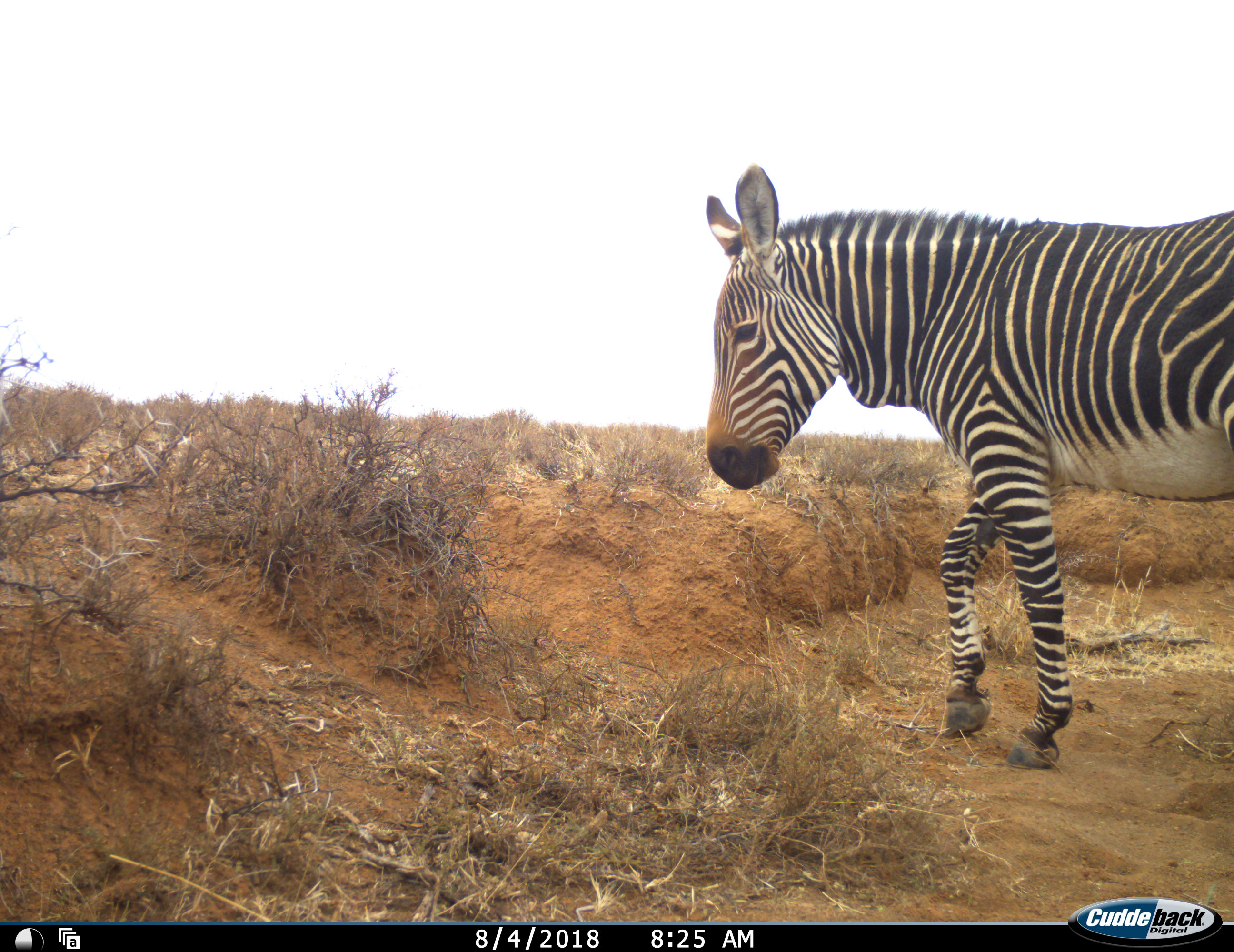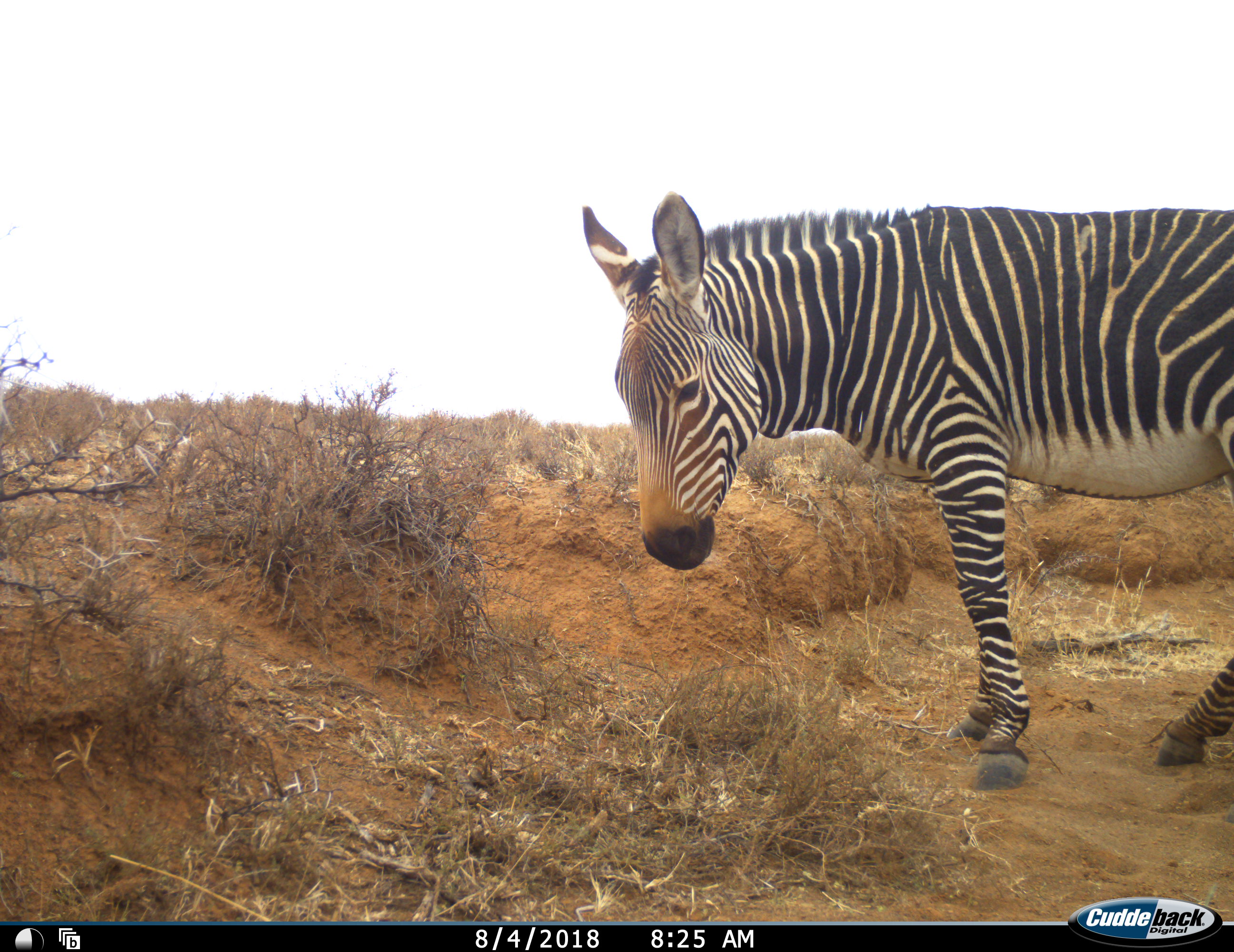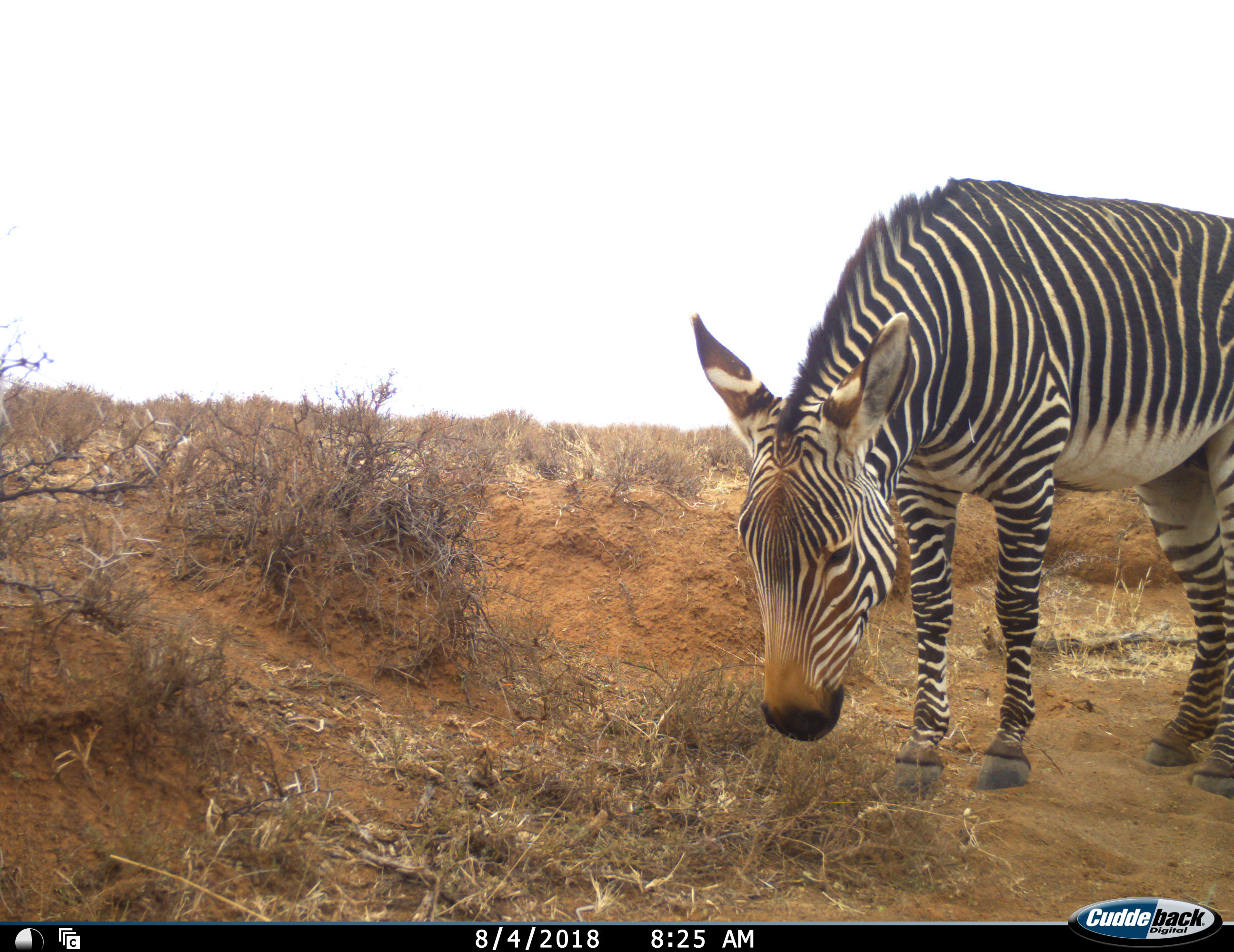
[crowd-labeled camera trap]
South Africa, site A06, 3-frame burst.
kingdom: Animalia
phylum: Chordata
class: Mammalia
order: Perissodactyla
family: Equidae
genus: Equus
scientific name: Equus zebra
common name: mountain zebra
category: zebramountain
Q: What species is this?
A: Zebramountain (mountain zebra) (Equus zebra).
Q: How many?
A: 1.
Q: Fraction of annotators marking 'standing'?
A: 50%.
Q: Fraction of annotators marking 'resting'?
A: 0%.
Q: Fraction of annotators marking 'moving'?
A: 50%.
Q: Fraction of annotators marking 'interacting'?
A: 0%.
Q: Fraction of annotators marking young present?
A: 0%.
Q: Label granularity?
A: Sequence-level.